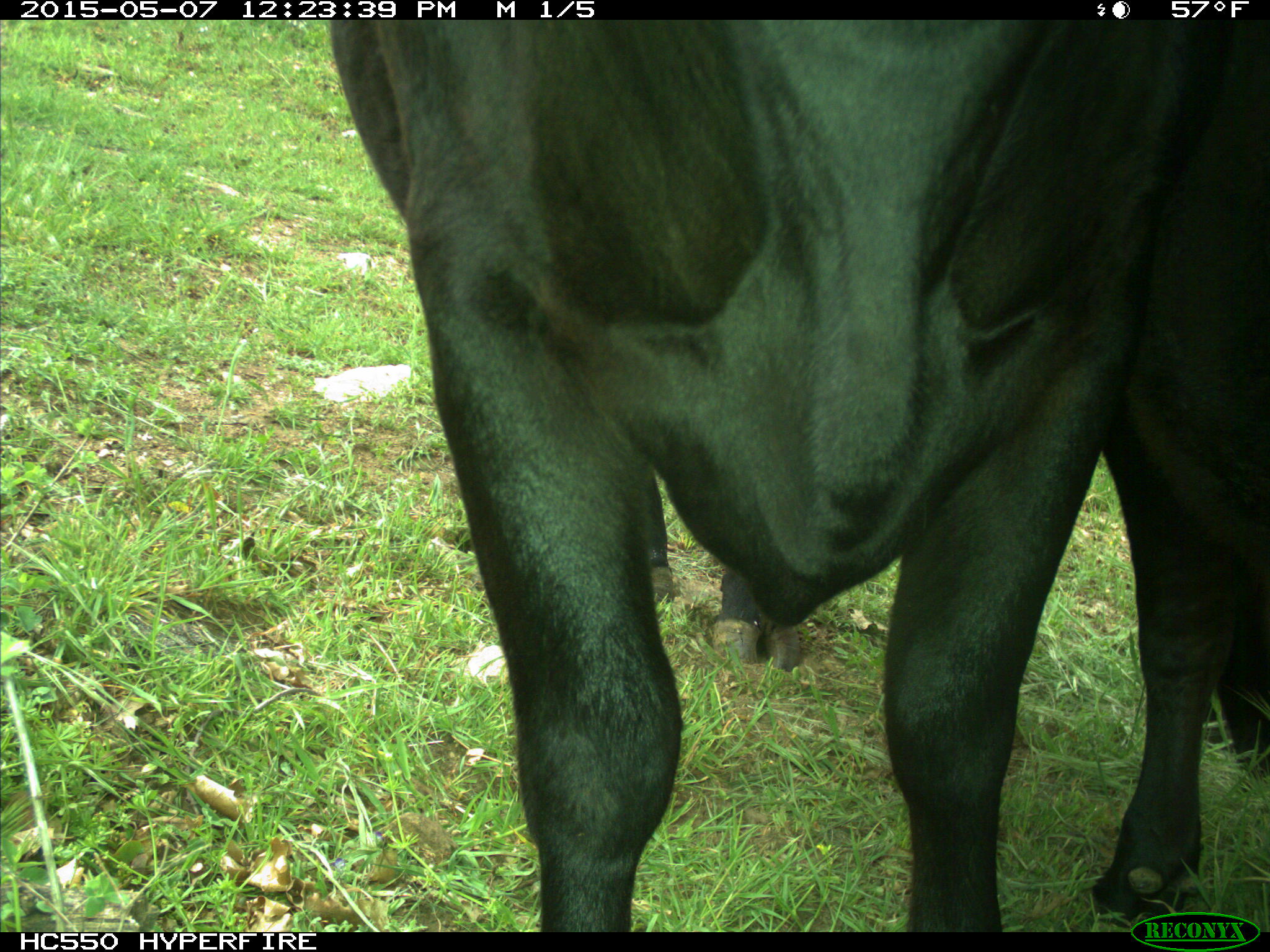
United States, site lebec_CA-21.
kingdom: Animalia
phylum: Chordata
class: Mammalia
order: Artiodactyla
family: Bovidae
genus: Bos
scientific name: Bos taurus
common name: domestic cow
Bos taurus (domestic cow).